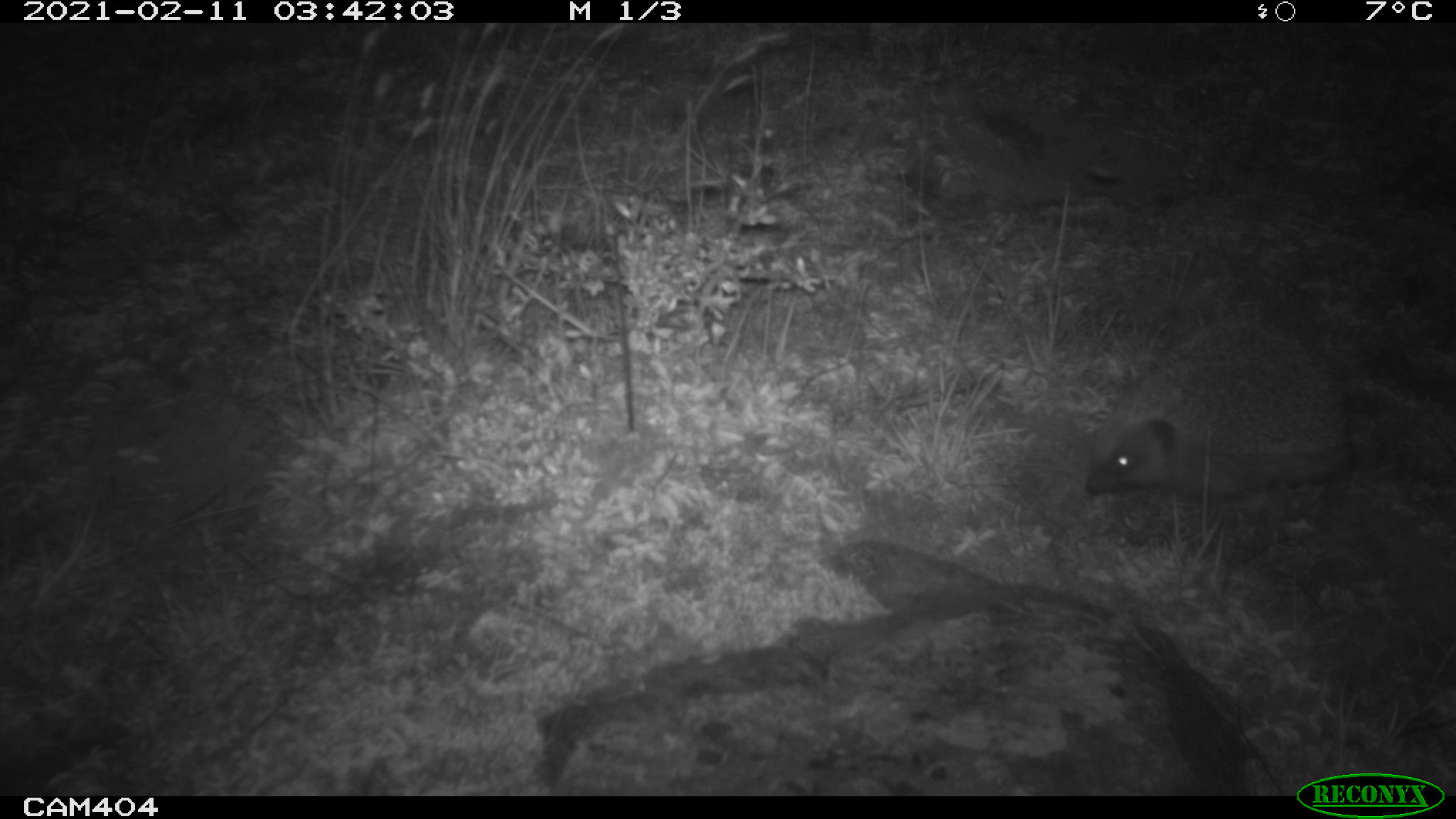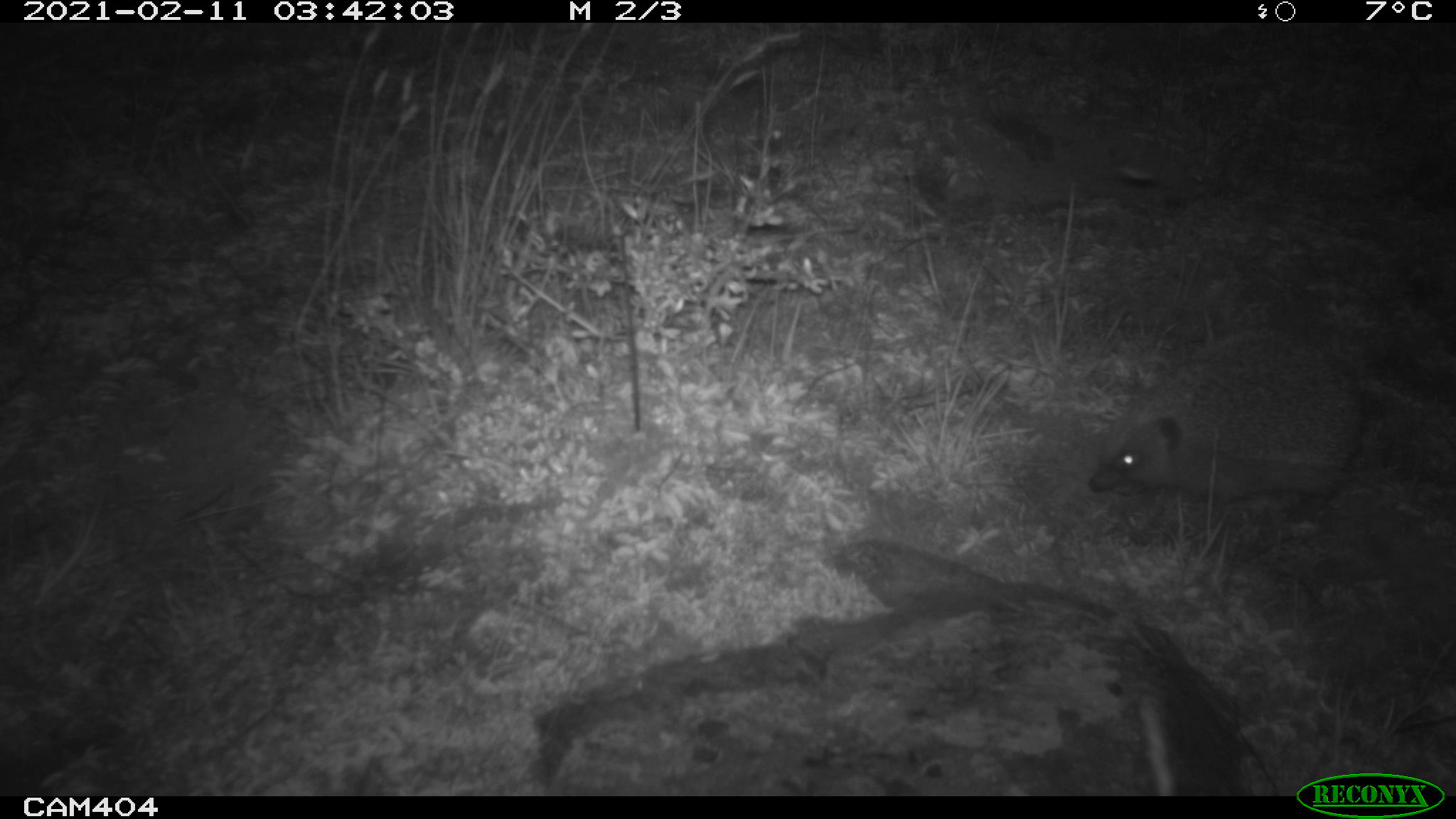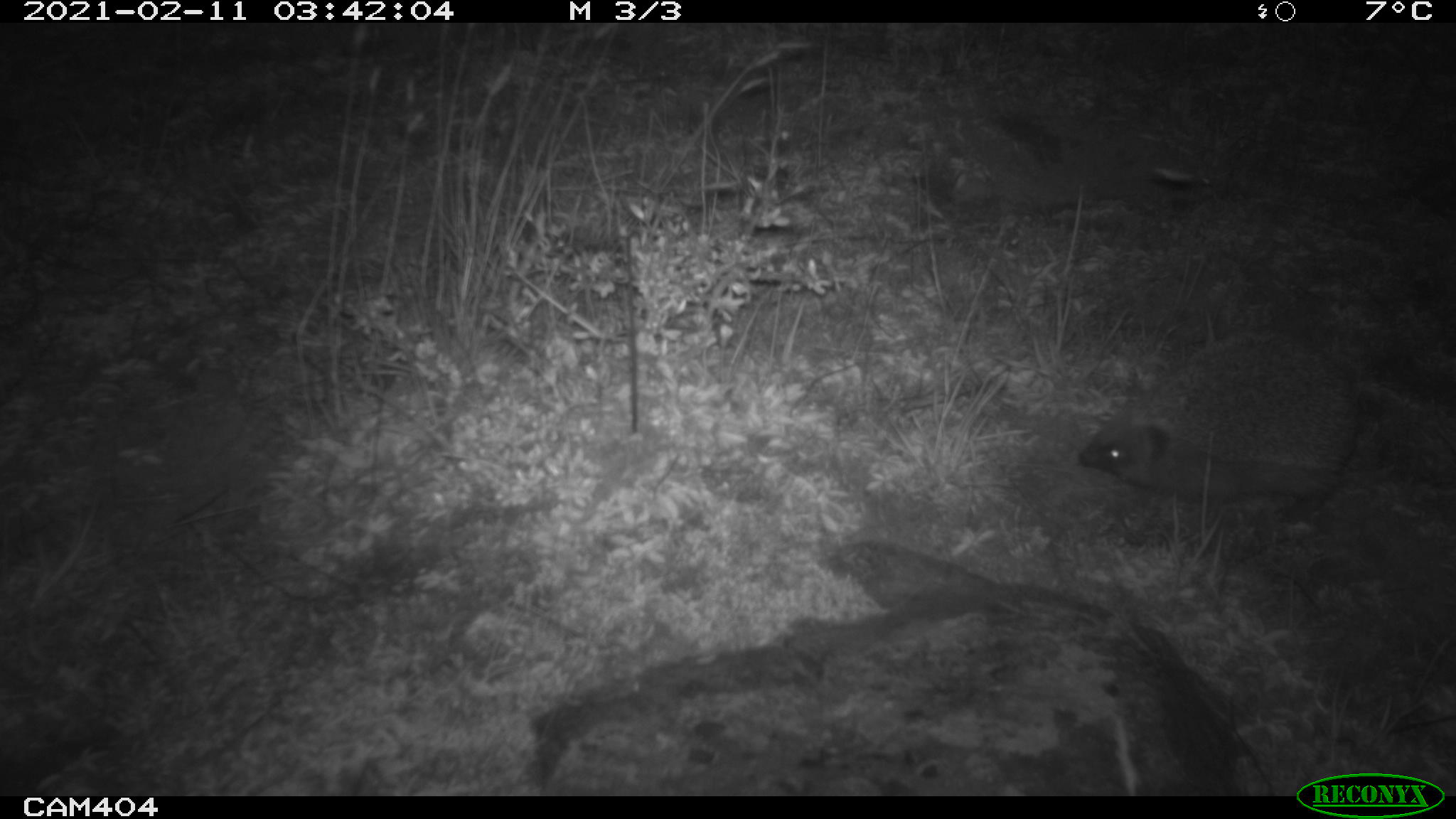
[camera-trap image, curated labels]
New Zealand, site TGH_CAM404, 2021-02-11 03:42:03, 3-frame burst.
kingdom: Animalia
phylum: Chordata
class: Mammalia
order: Eulipotyphla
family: Erinaceidae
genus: Erinaceus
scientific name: Erinaceus europaeus europaeus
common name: european hedgehog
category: hedgehog